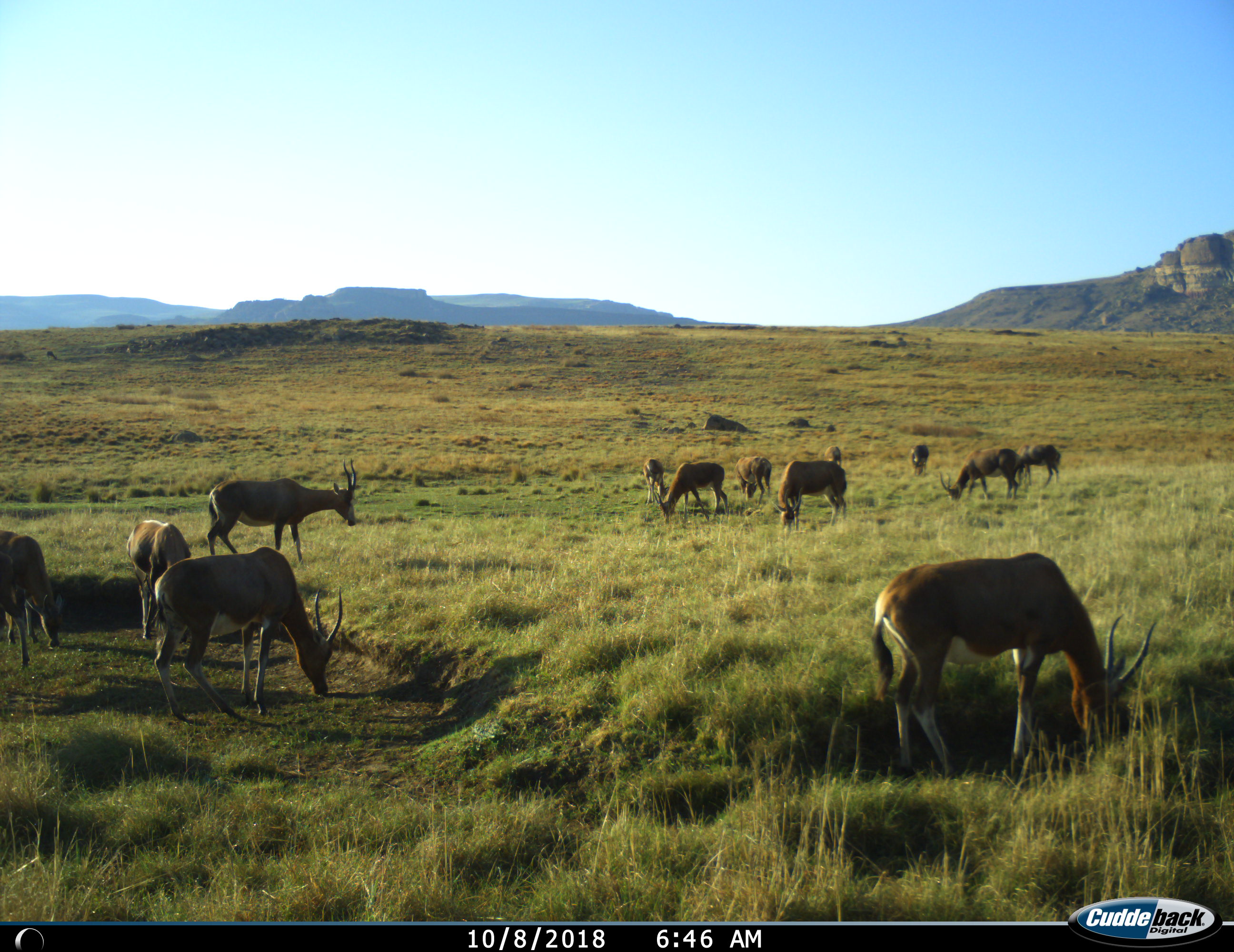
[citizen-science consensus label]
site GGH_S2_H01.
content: unidentified animal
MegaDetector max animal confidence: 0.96